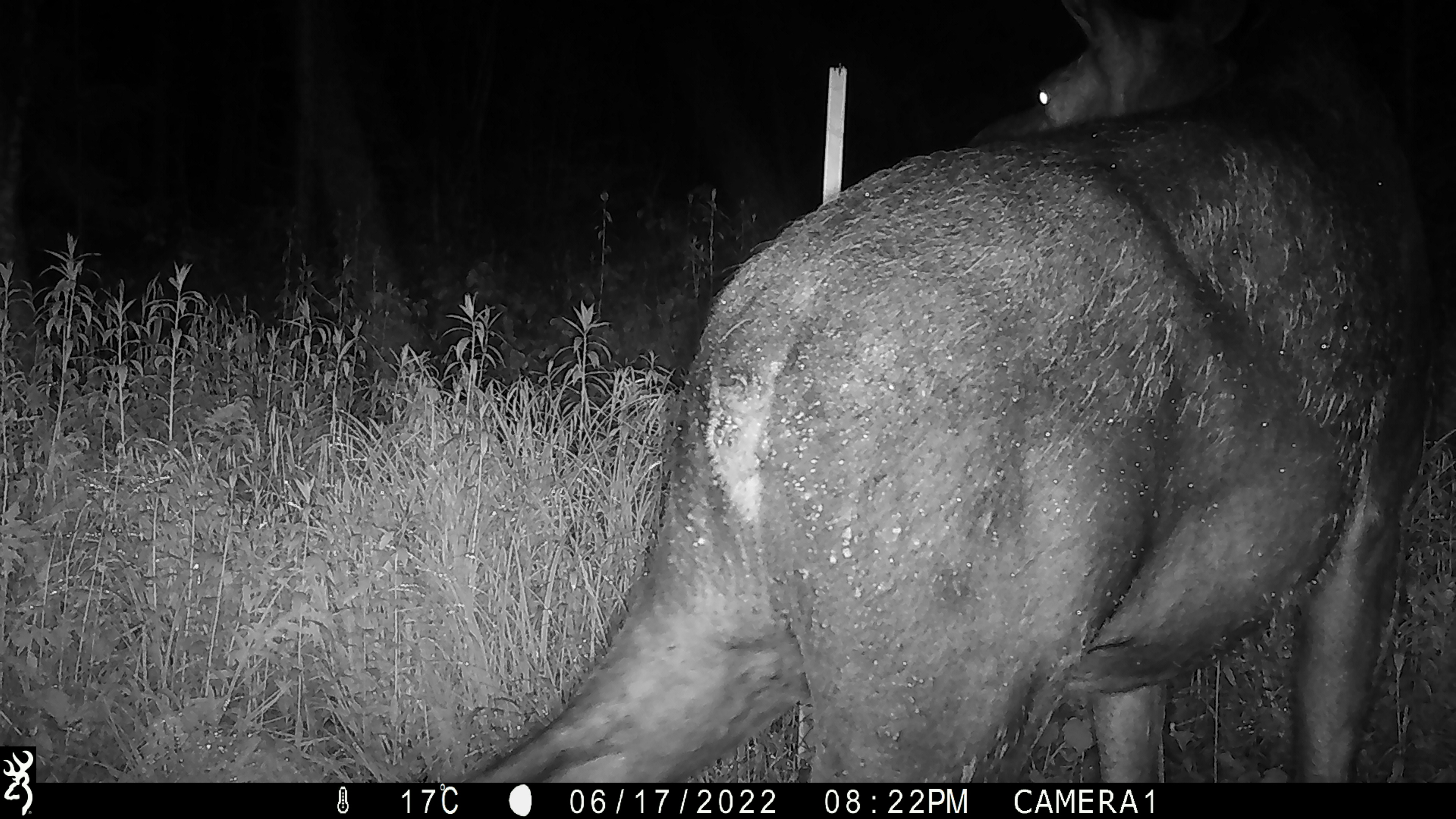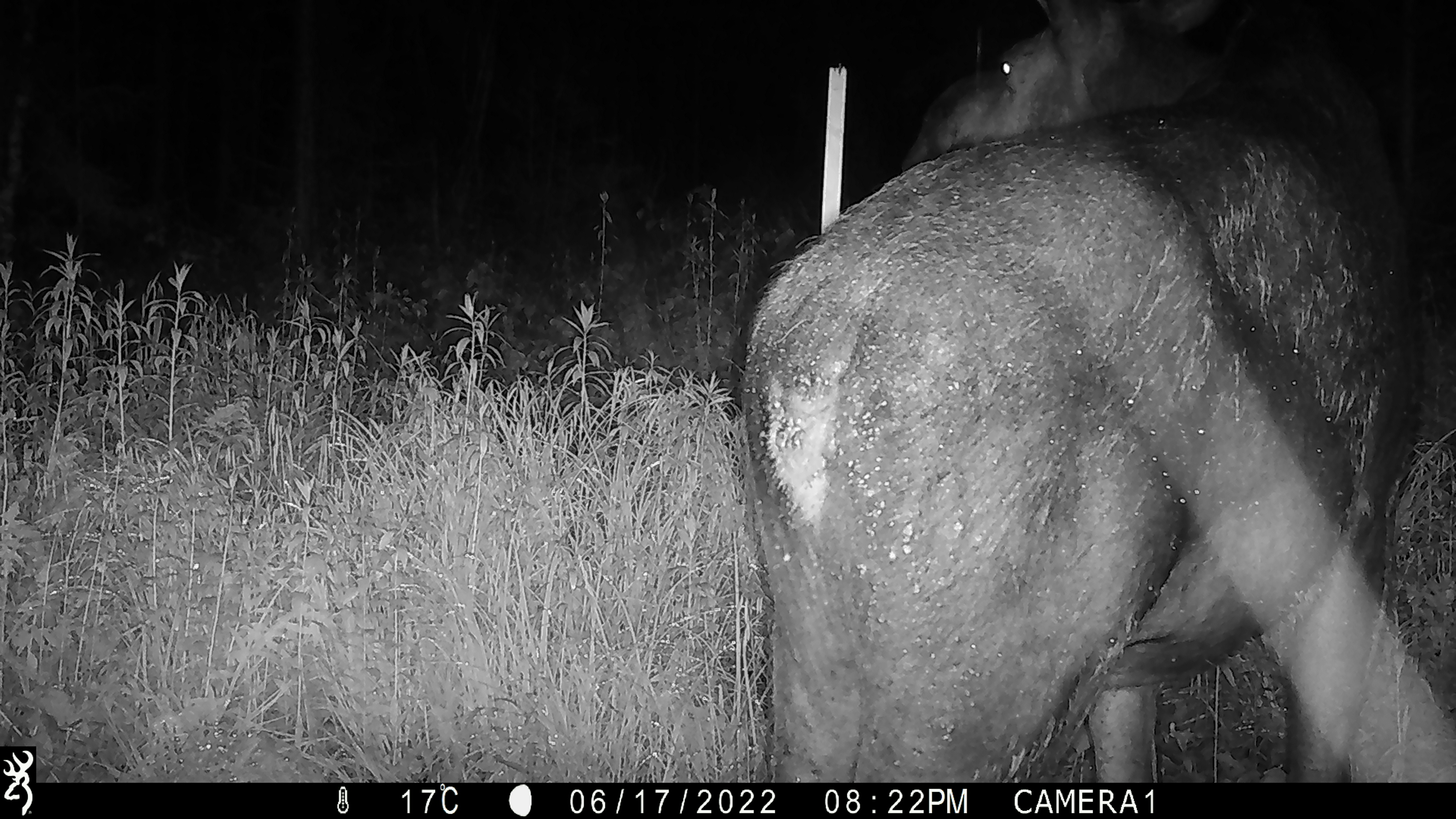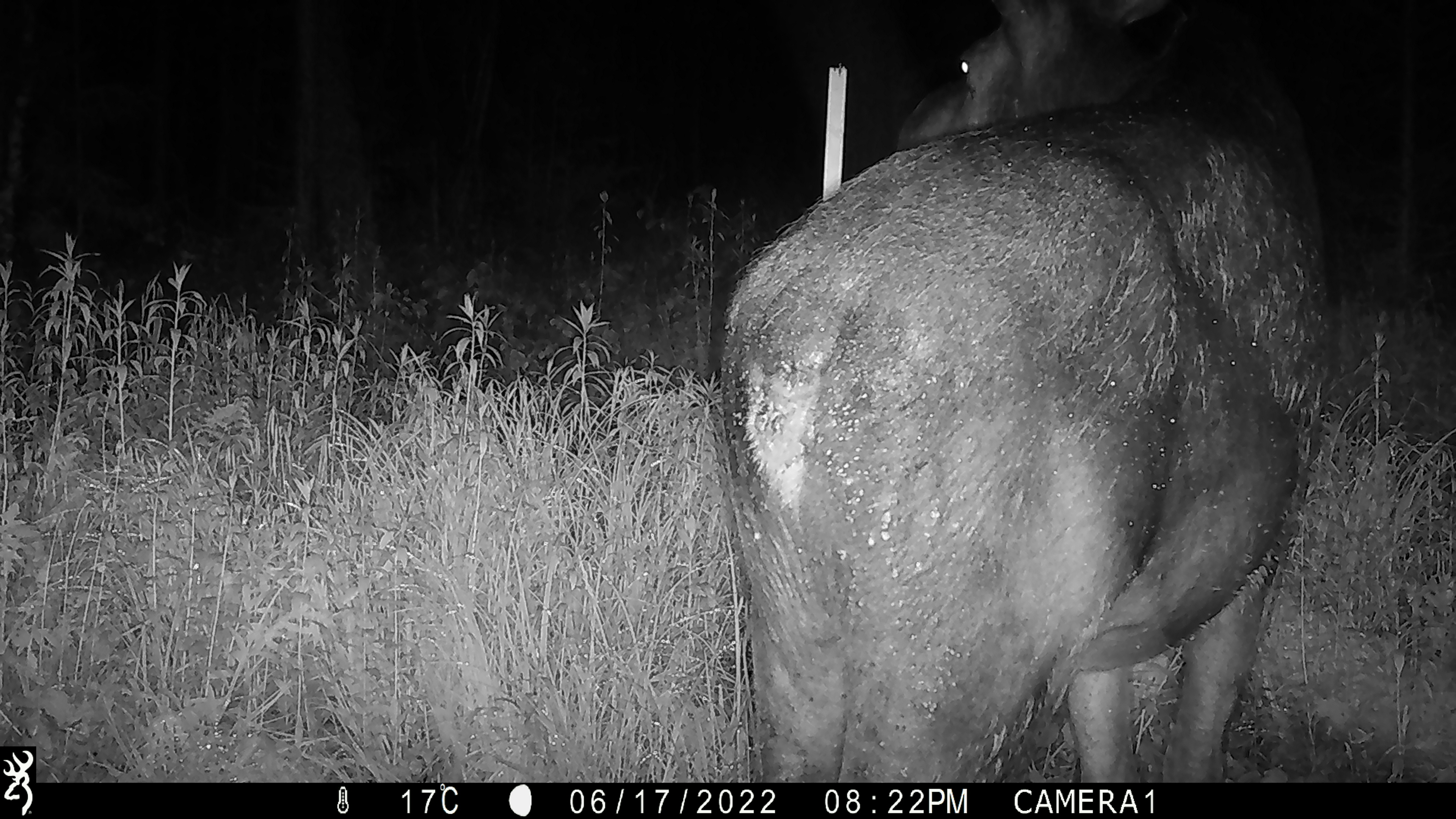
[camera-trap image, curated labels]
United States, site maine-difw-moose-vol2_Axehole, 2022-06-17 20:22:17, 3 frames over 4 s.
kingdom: Animalia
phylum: Chordata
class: Mammalia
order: Artiodactyla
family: Cervidae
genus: Alces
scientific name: Alces alces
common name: moose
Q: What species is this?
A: Moose (Alces alces).